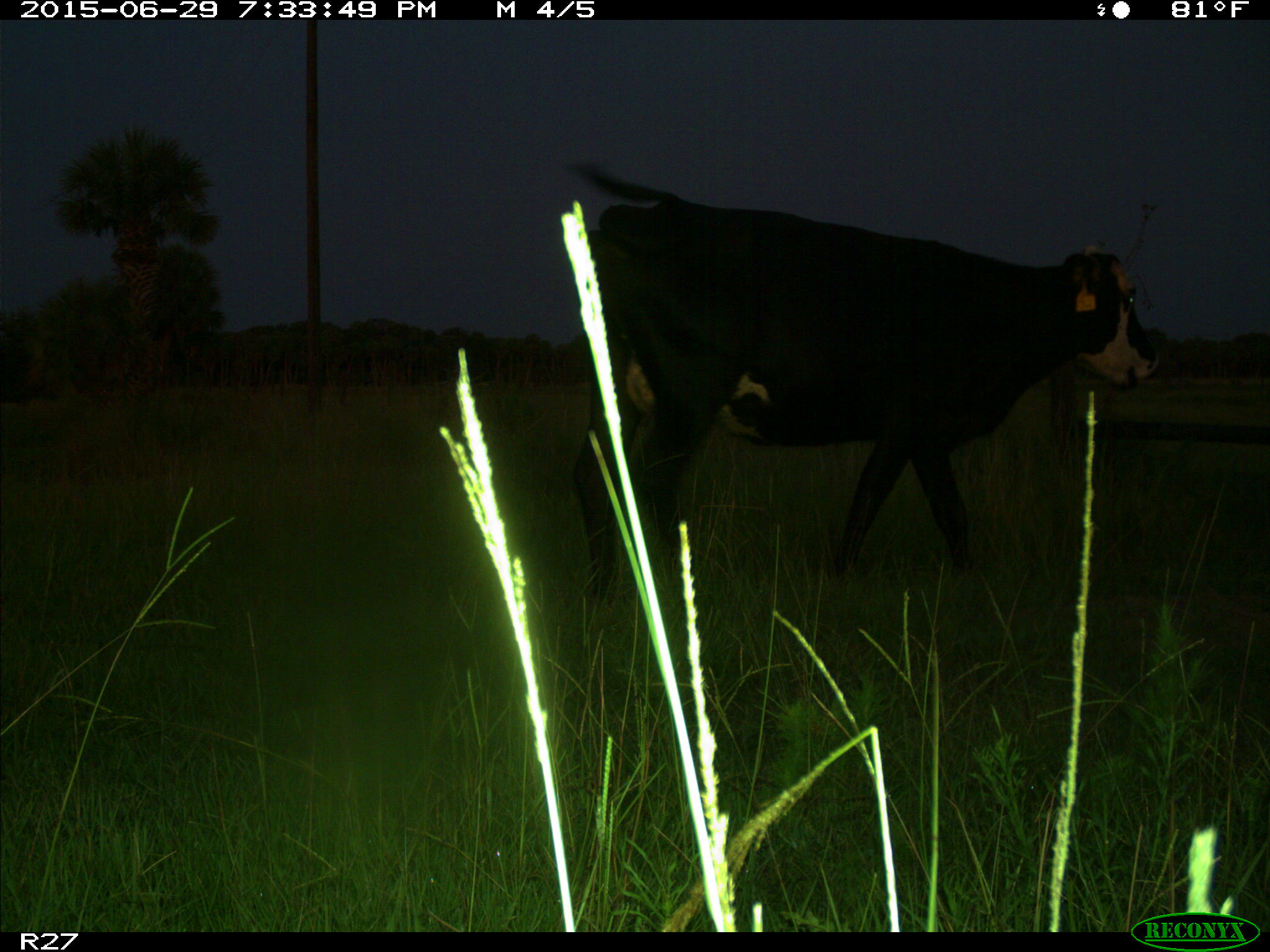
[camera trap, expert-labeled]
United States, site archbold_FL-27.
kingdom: Animalia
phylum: Chordata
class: Mammalia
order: Artiodactyla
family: Bovidae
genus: Bos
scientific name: Bos taurus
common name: domestic cow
Bos taurus (domestic cow).